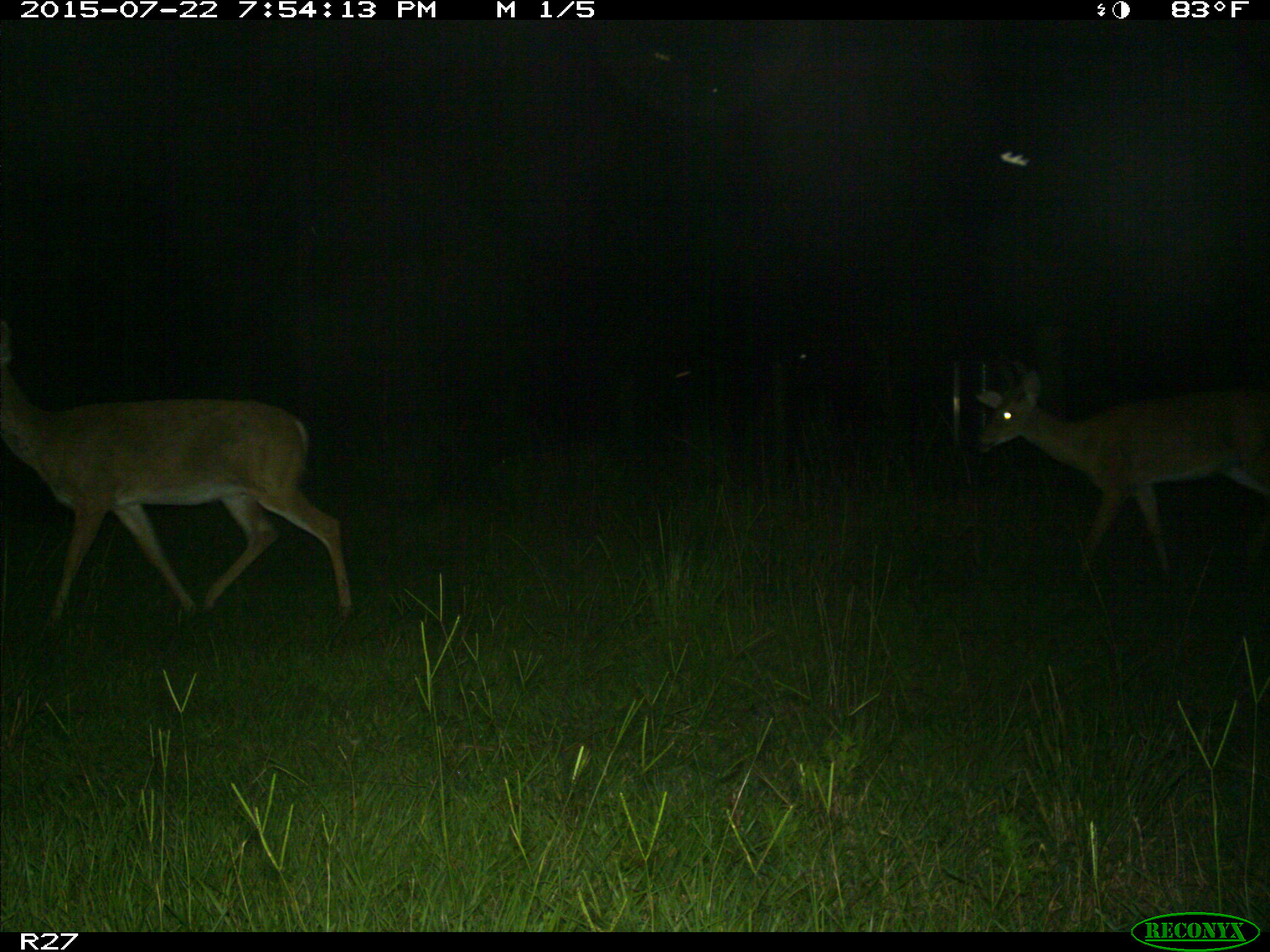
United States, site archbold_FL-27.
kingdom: Animalia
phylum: Chordata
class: Mammalia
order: Artiodactyla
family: Cervidae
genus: Odocoileus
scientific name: Odocoileus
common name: deer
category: unidentified deer